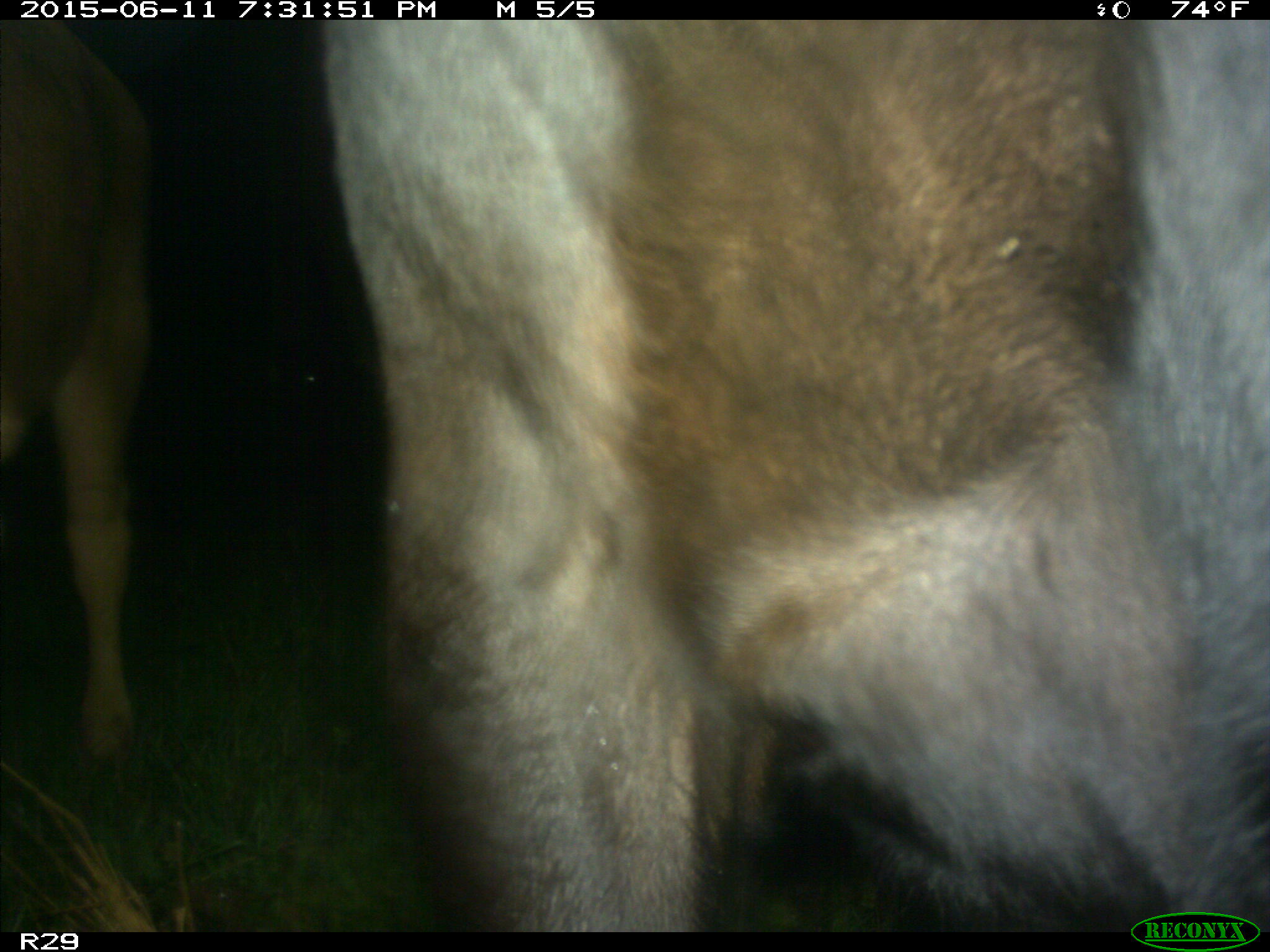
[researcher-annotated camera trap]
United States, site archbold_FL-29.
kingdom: Animalia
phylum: Chordata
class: Mammalia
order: Artiodactyla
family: Bovidae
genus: Bos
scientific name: Bos taurus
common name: domestic cow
Bos taurus (domestic cow).